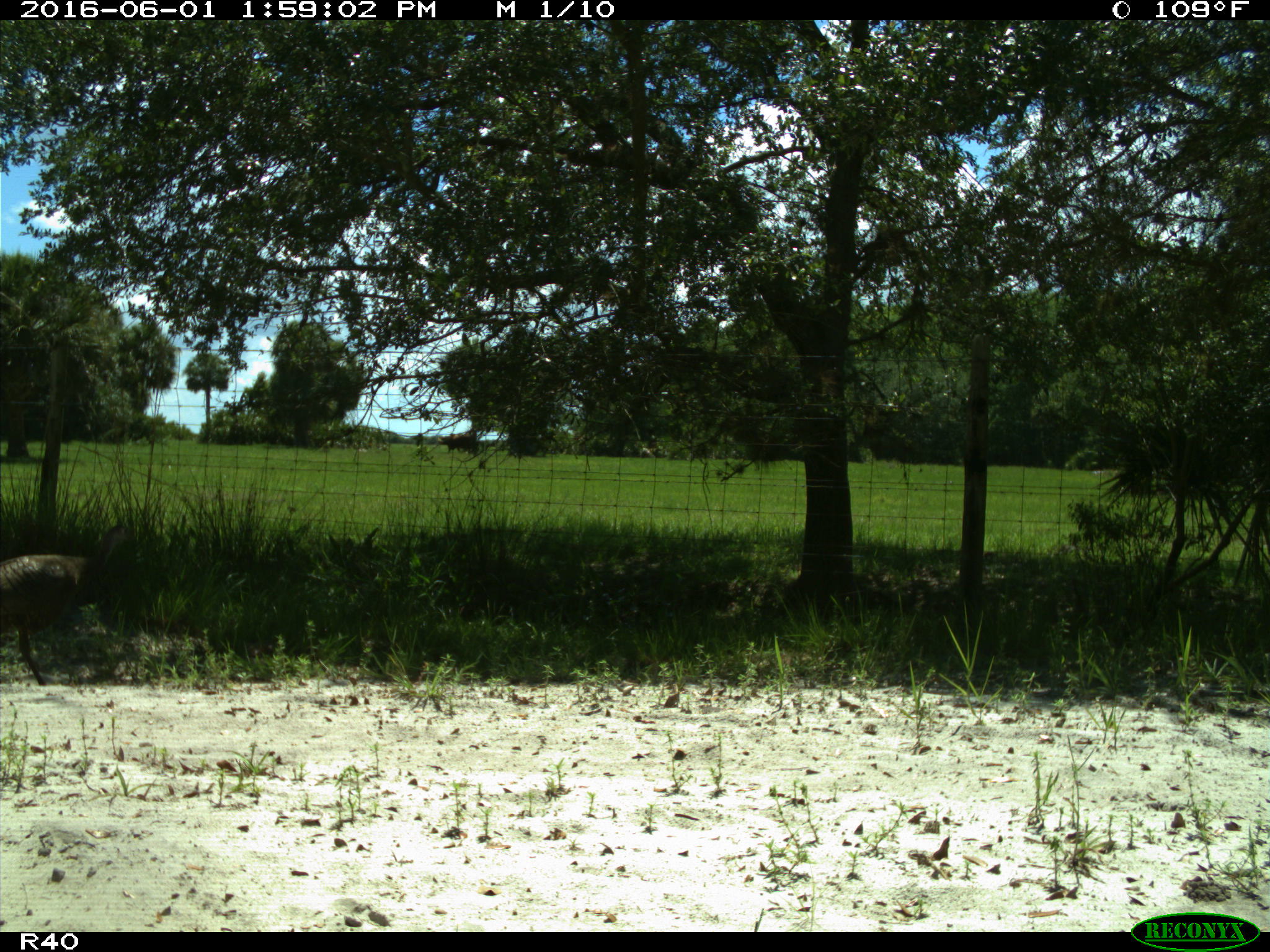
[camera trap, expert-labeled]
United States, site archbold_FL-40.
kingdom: Animalia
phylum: Chordata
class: Aves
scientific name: Aves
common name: birds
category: unidentified bird